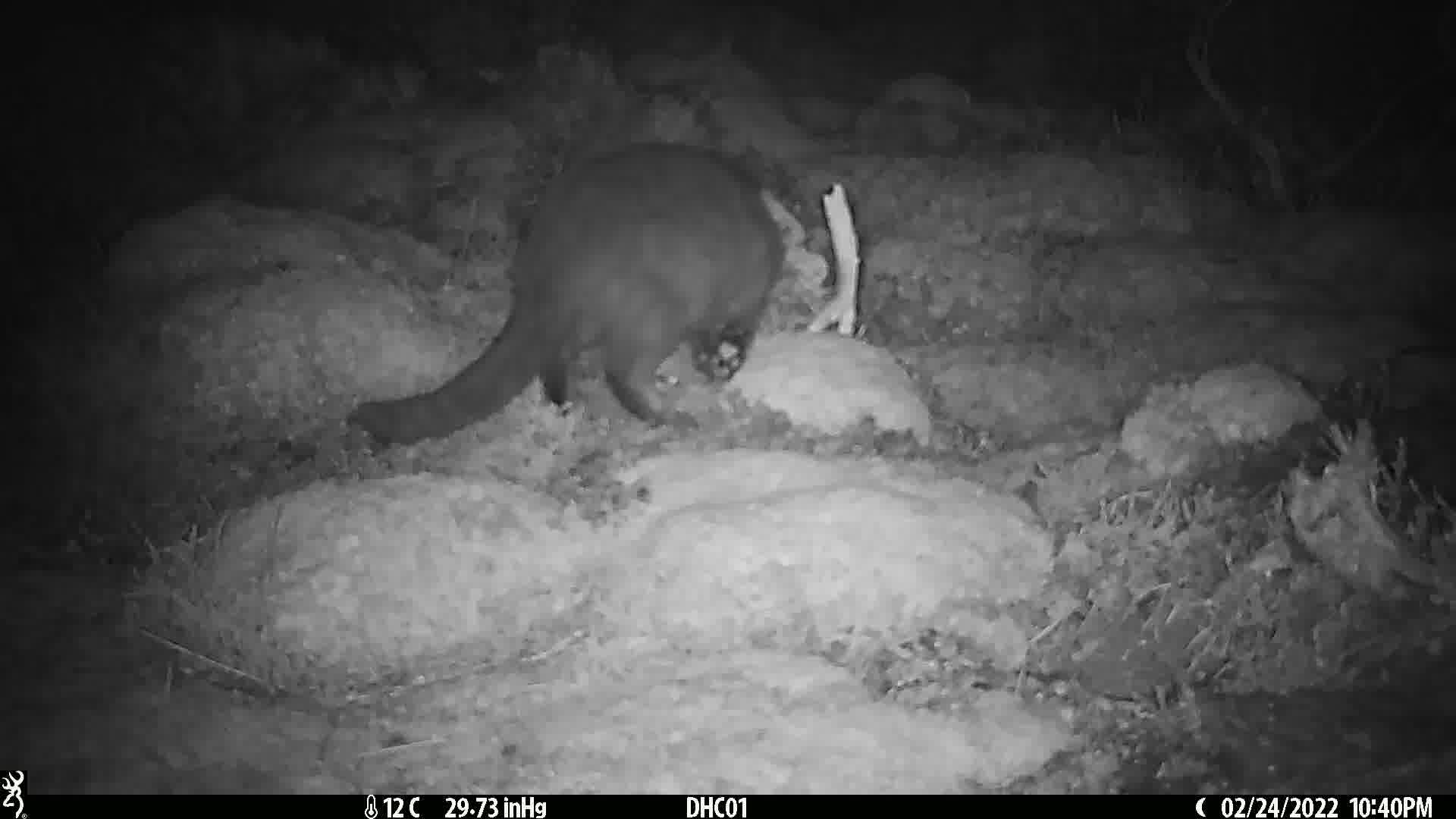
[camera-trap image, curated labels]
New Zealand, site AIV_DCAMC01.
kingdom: Animalia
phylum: Chordata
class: Mammalia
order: Carnivora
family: Felidae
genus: Felis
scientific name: Felis catus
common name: domestic cat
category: cat